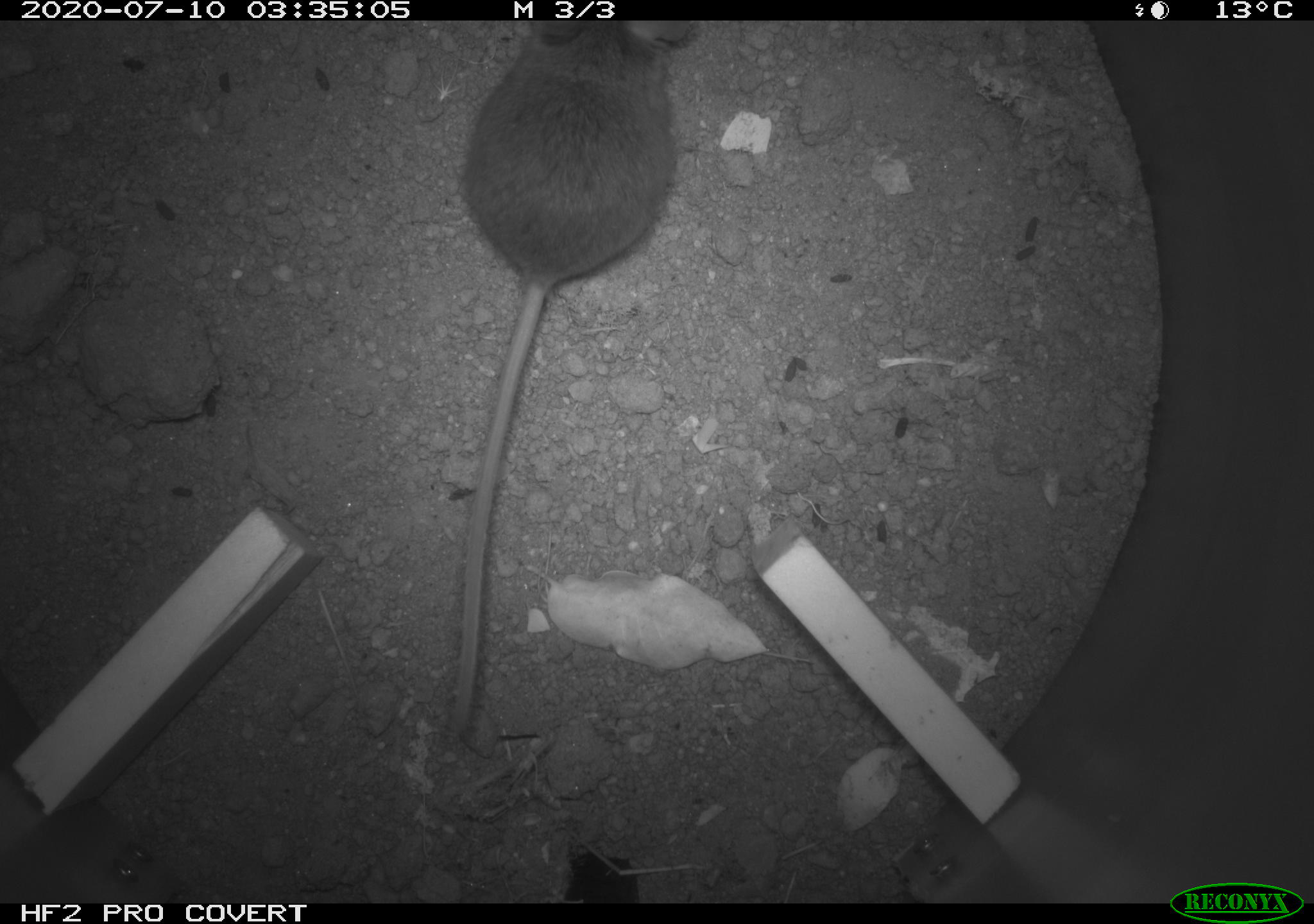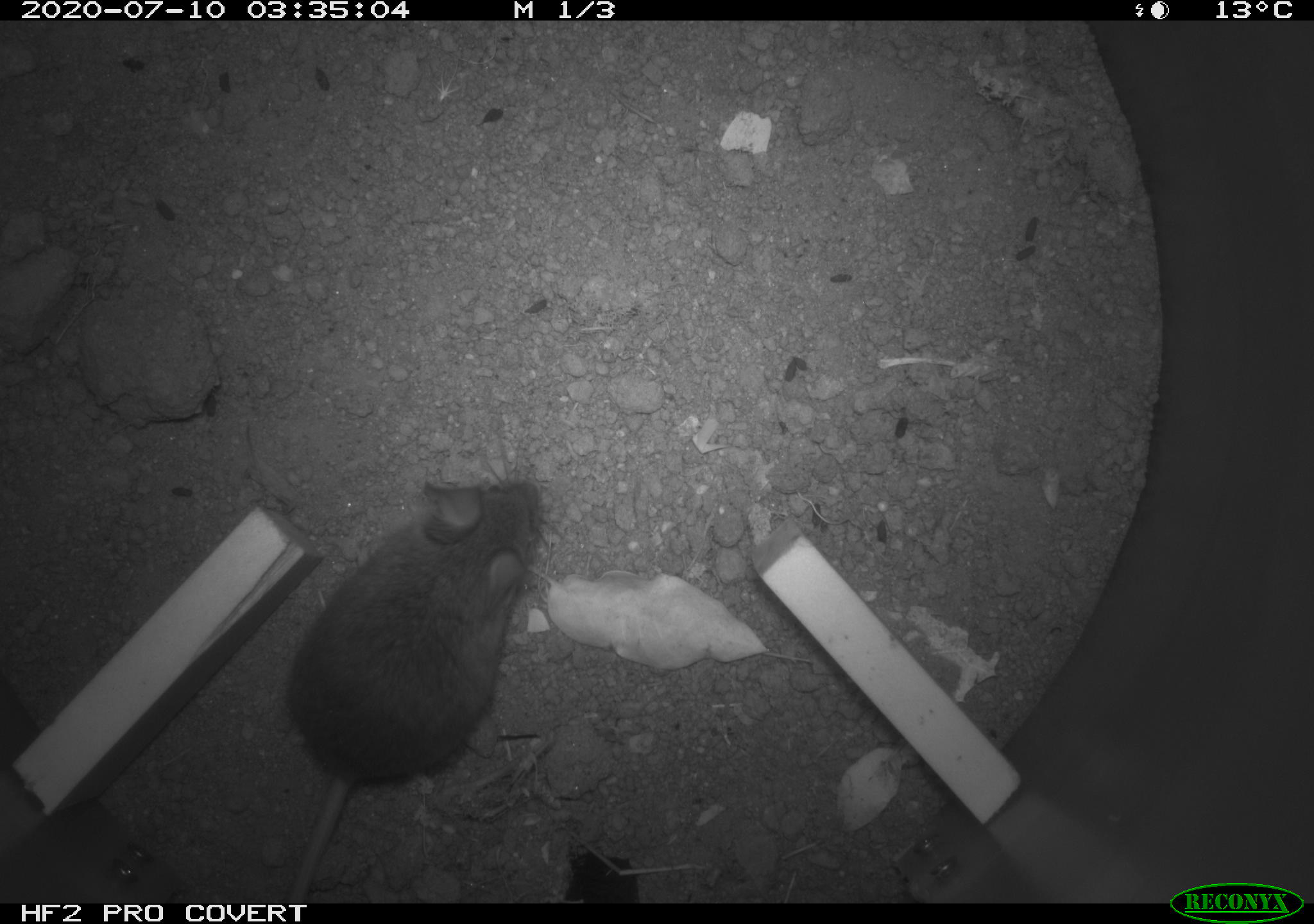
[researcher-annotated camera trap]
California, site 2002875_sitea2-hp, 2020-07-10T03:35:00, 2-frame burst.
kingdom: Animalia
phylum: Chordata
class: Mammalia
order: Rodentia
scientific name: Rodentia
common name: rodent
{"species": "rodent (Rodentia)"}